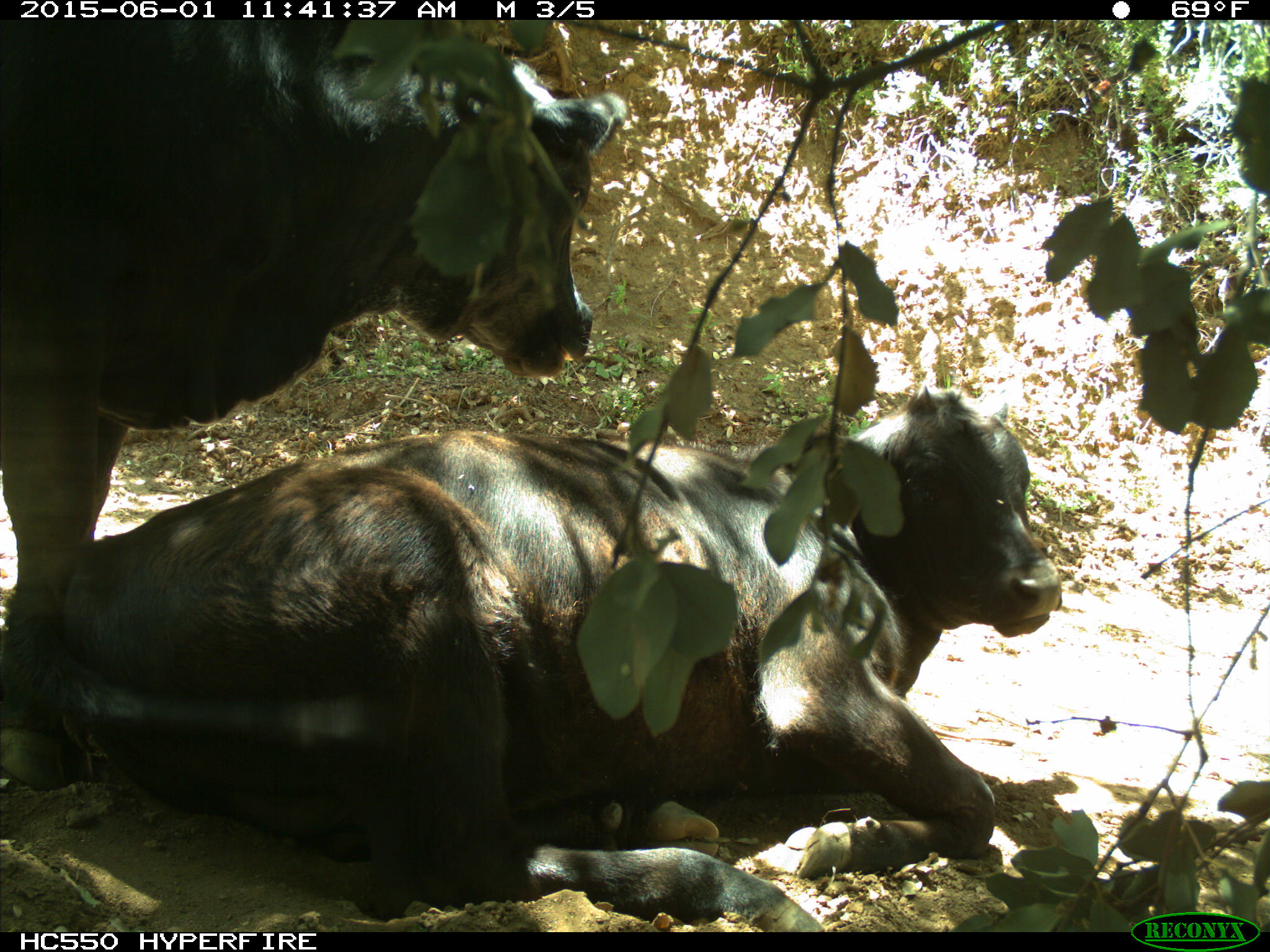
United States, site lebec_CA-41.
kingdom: Animalia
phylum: Chordata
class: Mammalia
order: Artiodactyla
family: Bovidae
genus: Bos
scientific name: Bos taurus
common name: domestic cow